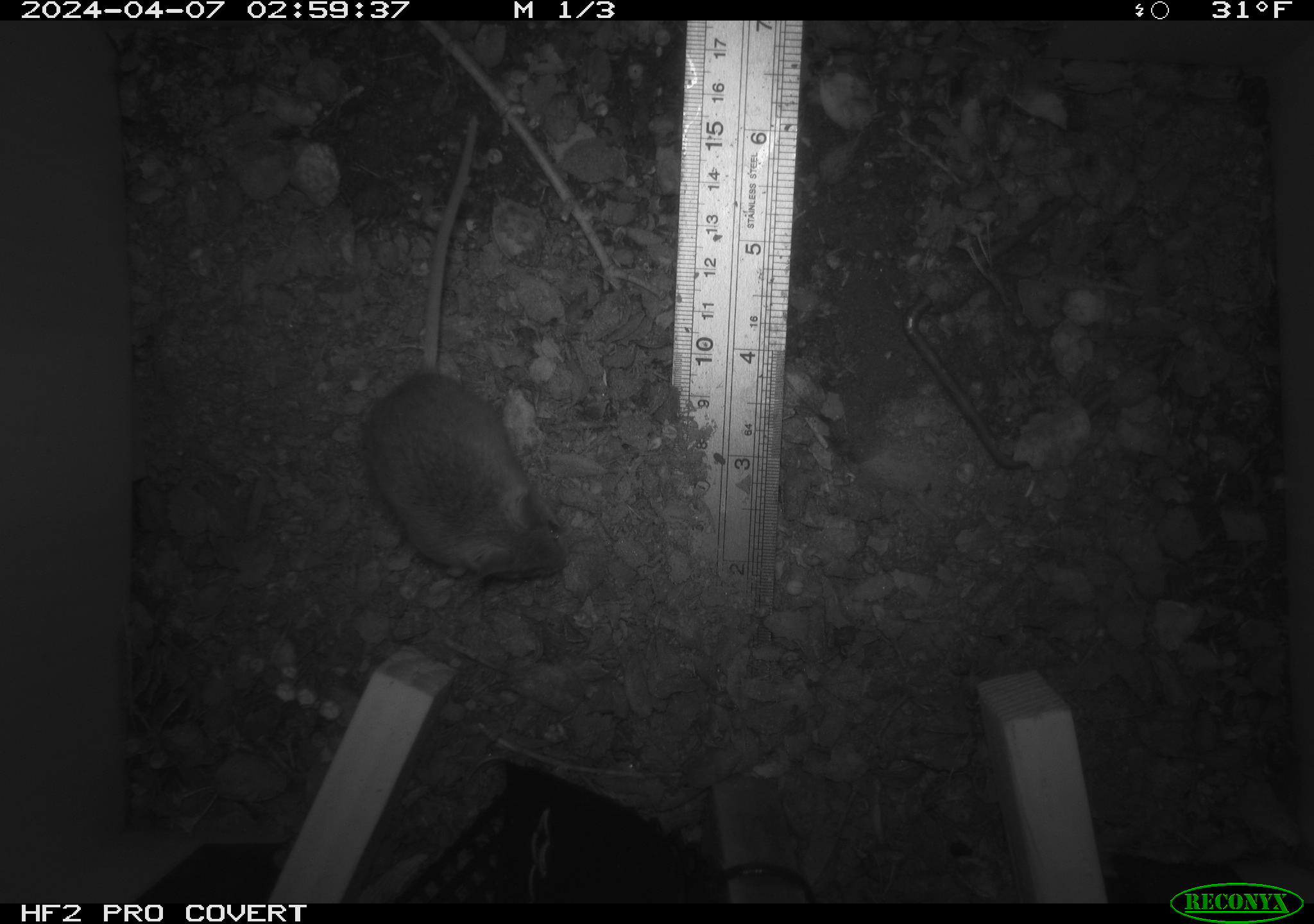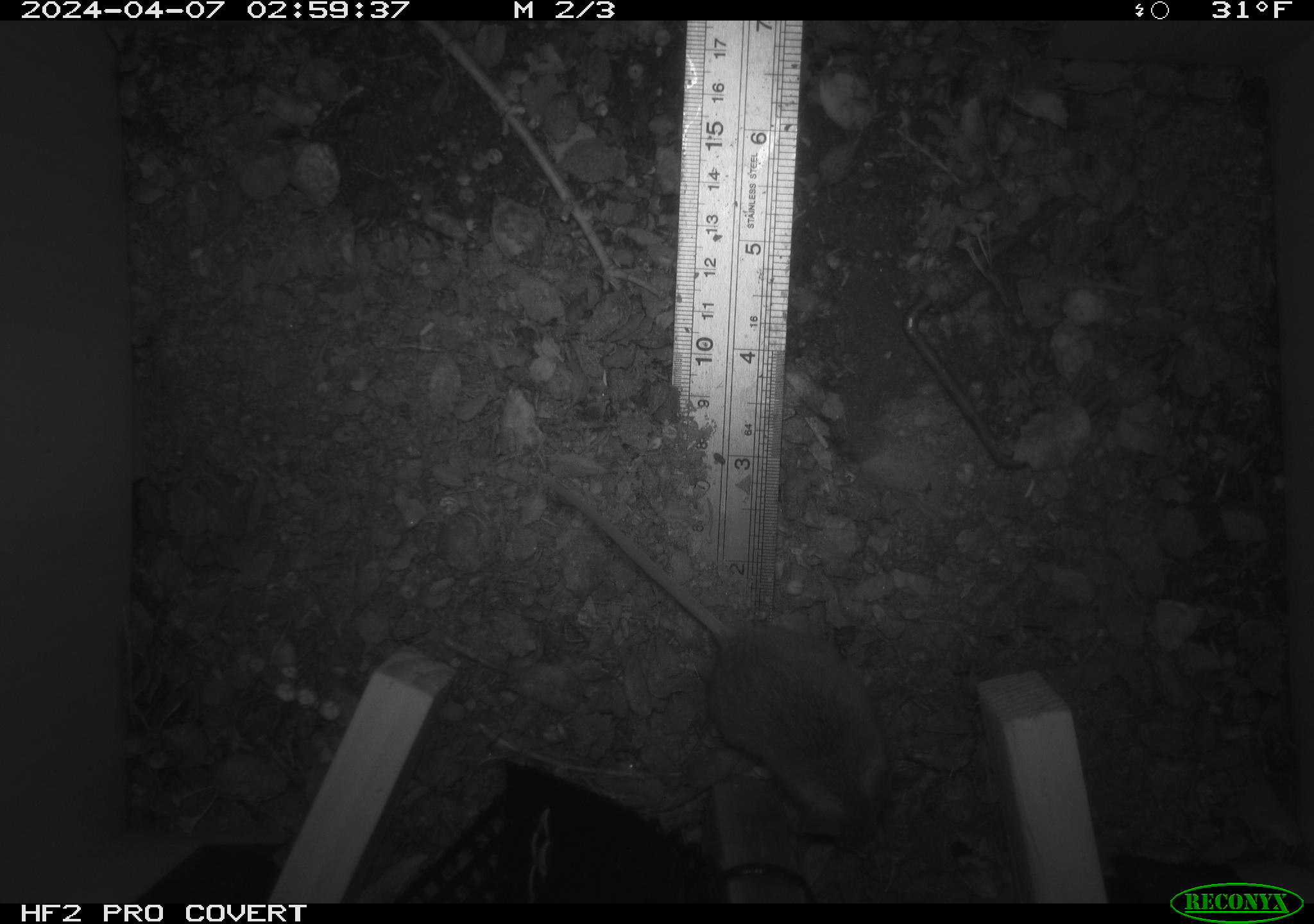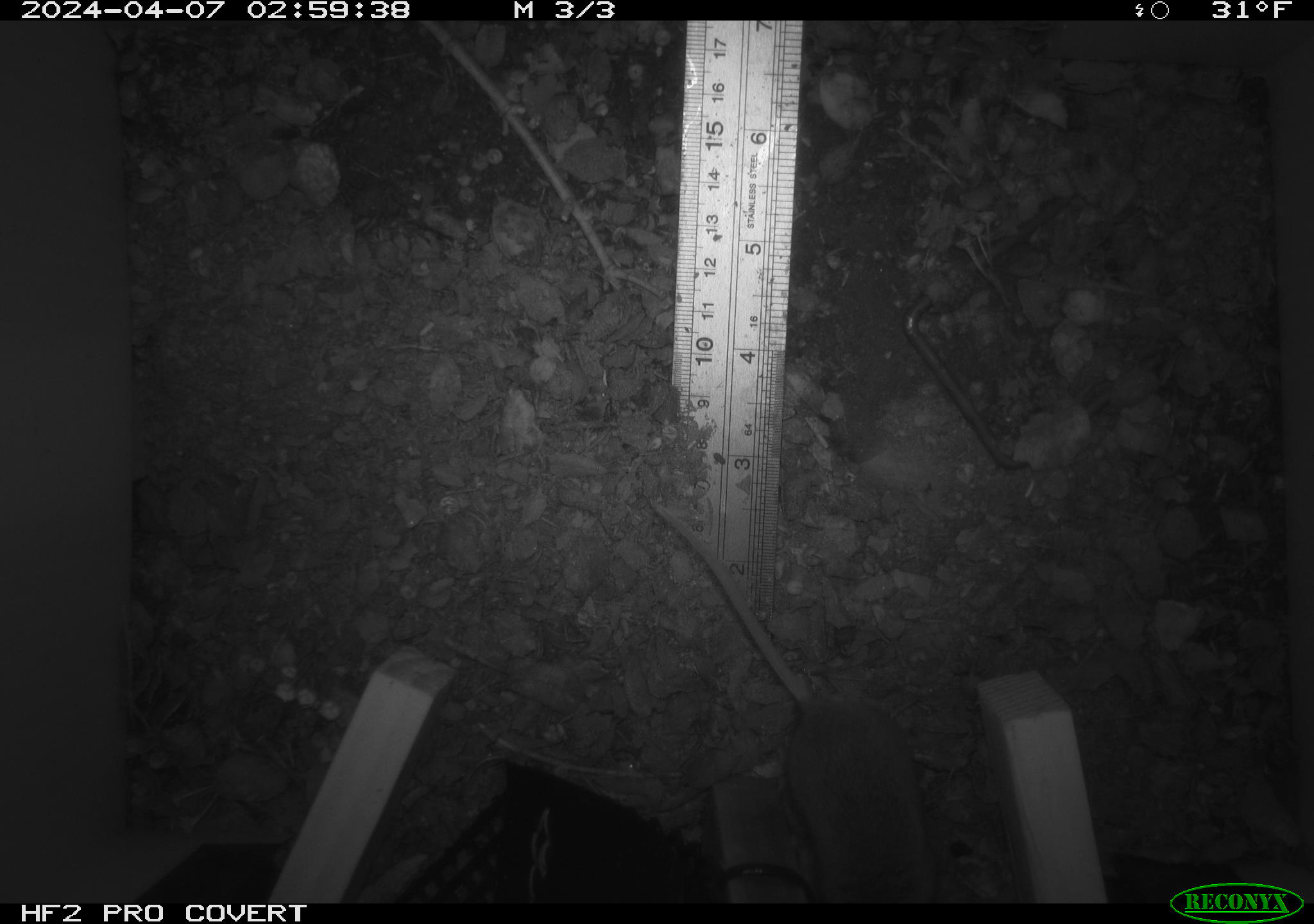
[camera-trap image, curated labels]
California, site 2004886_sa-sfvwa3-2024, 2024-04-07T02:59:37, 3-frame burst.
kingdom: Animalia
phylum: Chordata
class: Mammalia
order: Rodentia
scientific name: Rodentia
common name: mouse species